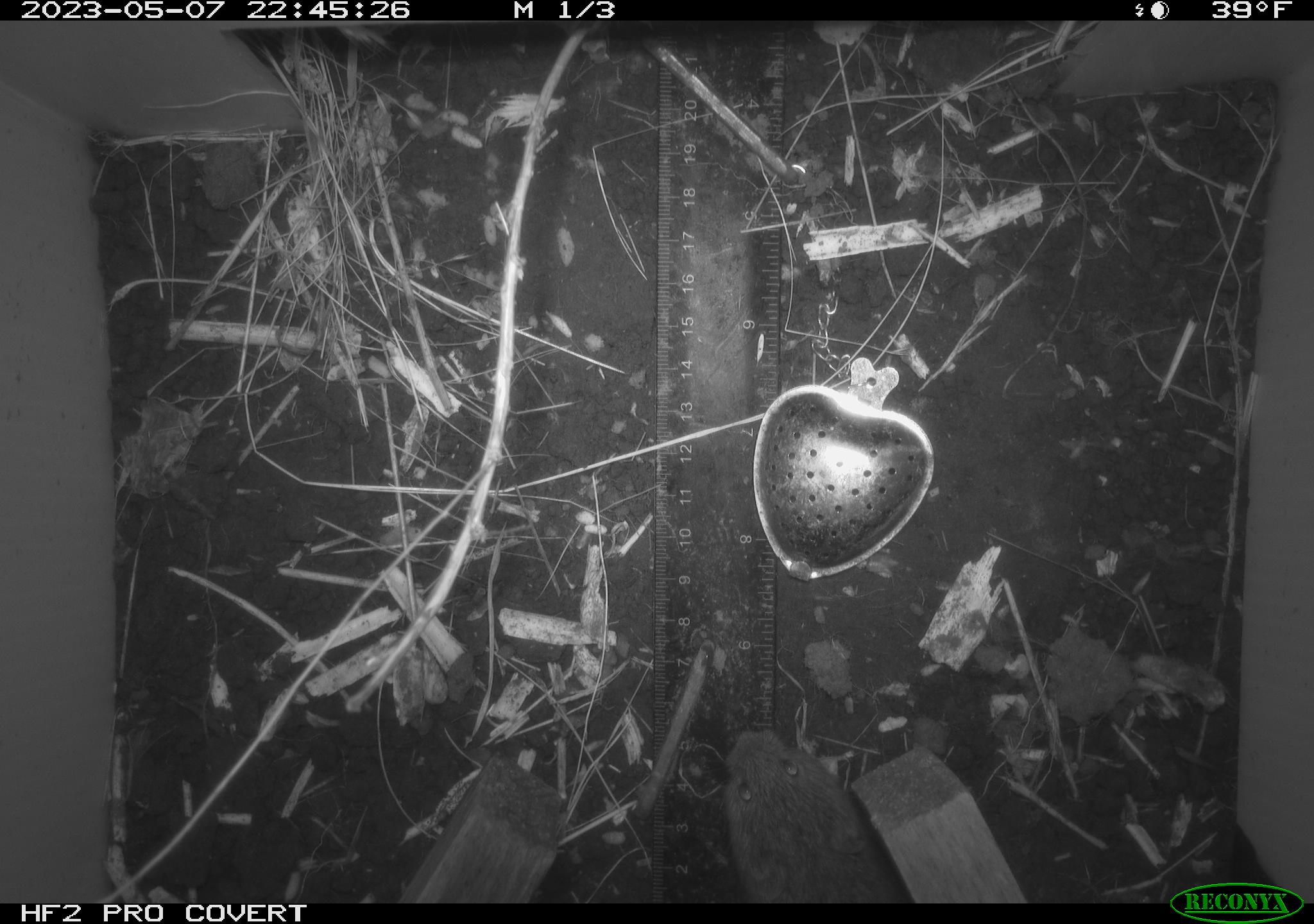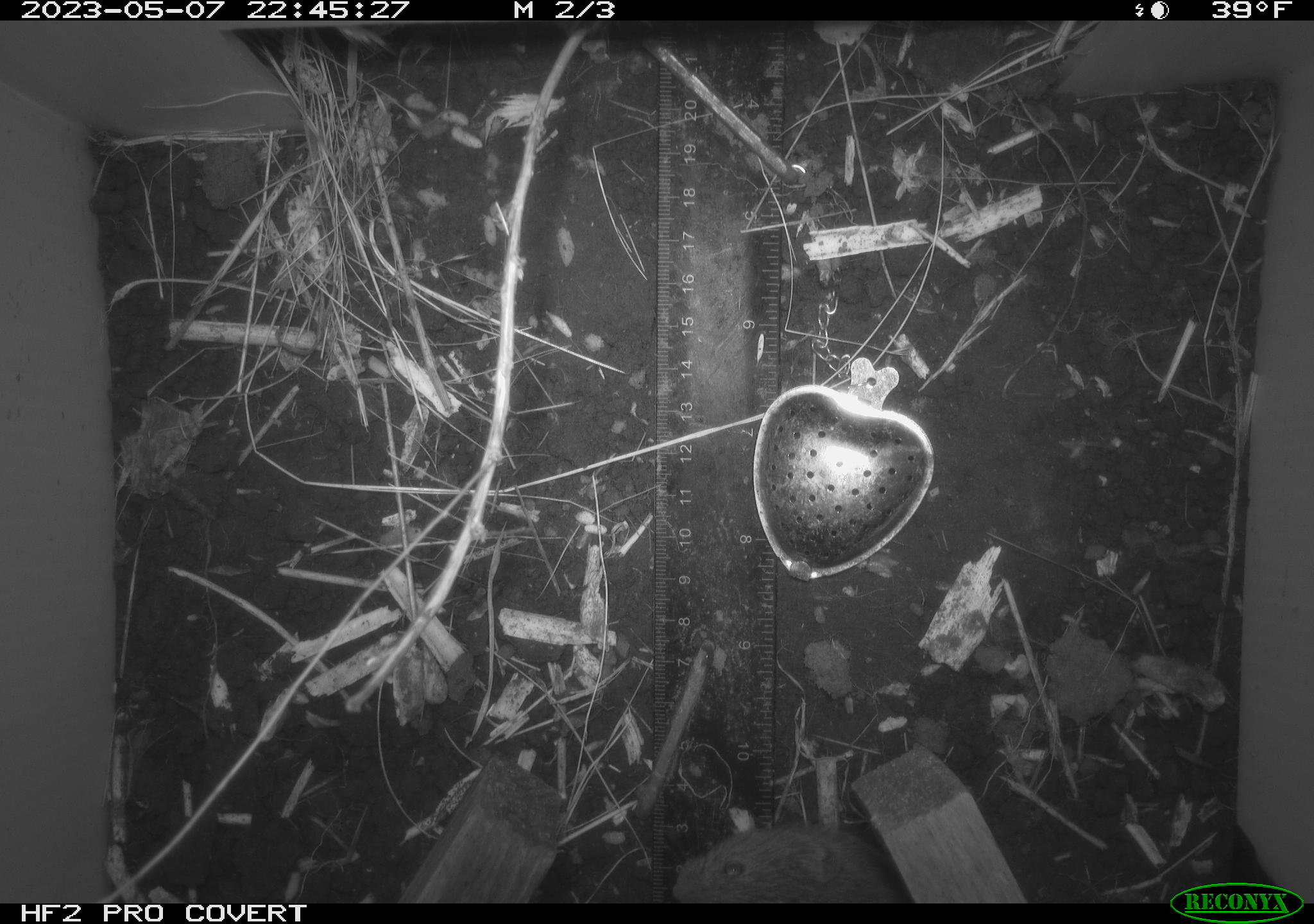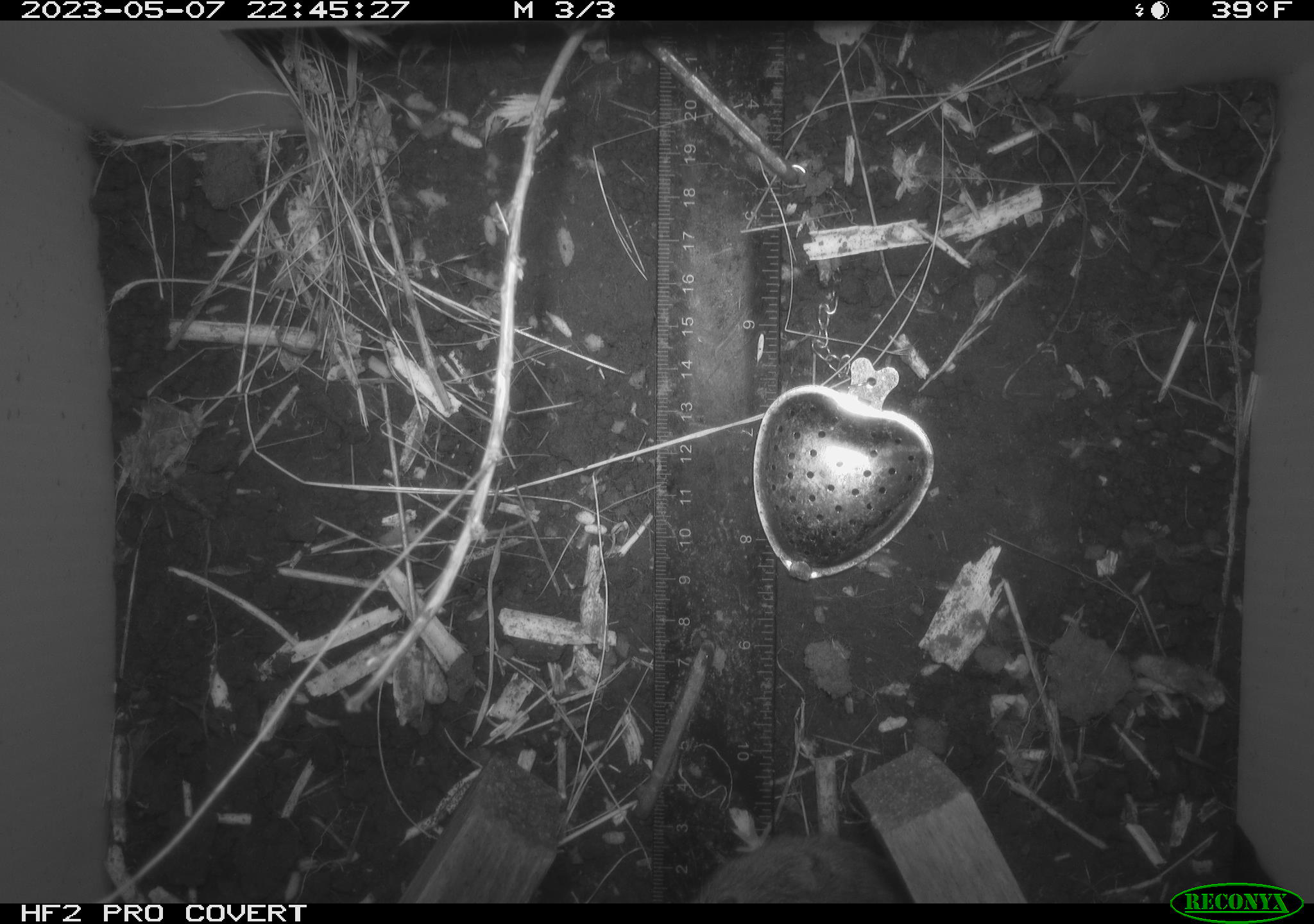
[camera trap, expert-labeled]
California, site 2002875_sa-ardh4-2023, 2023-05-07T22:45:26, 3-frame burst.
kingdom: Animalia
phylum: Chordata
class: Mammalia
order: Rodentia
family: Cricetidae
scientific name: Arvicolinae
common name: voles, lemmings, and muskrats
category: arvicolinae subfamily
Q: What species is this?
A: Arvicolinae subfamily (voles, lemmings, and muskrats) (Arvicolinae).